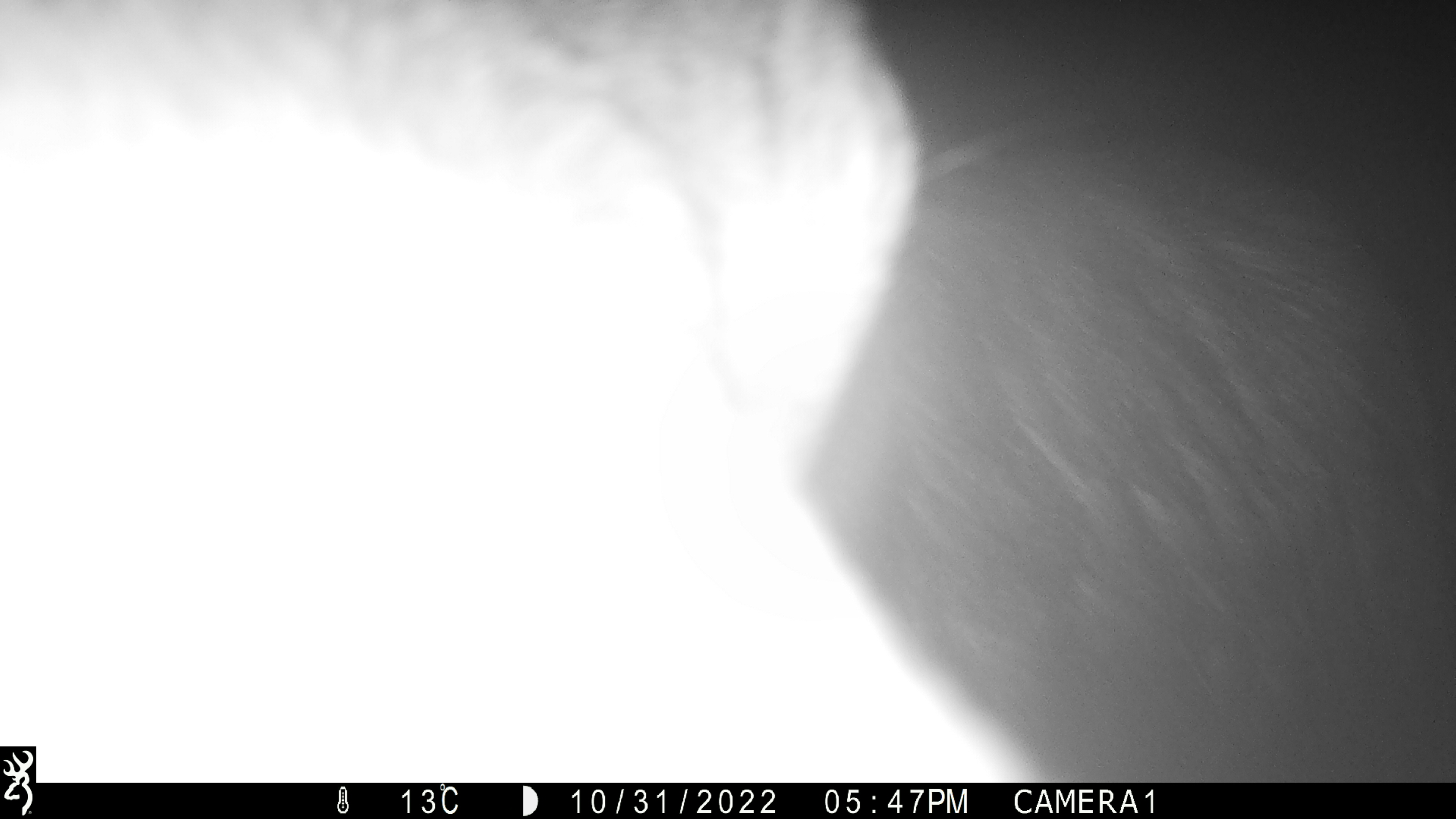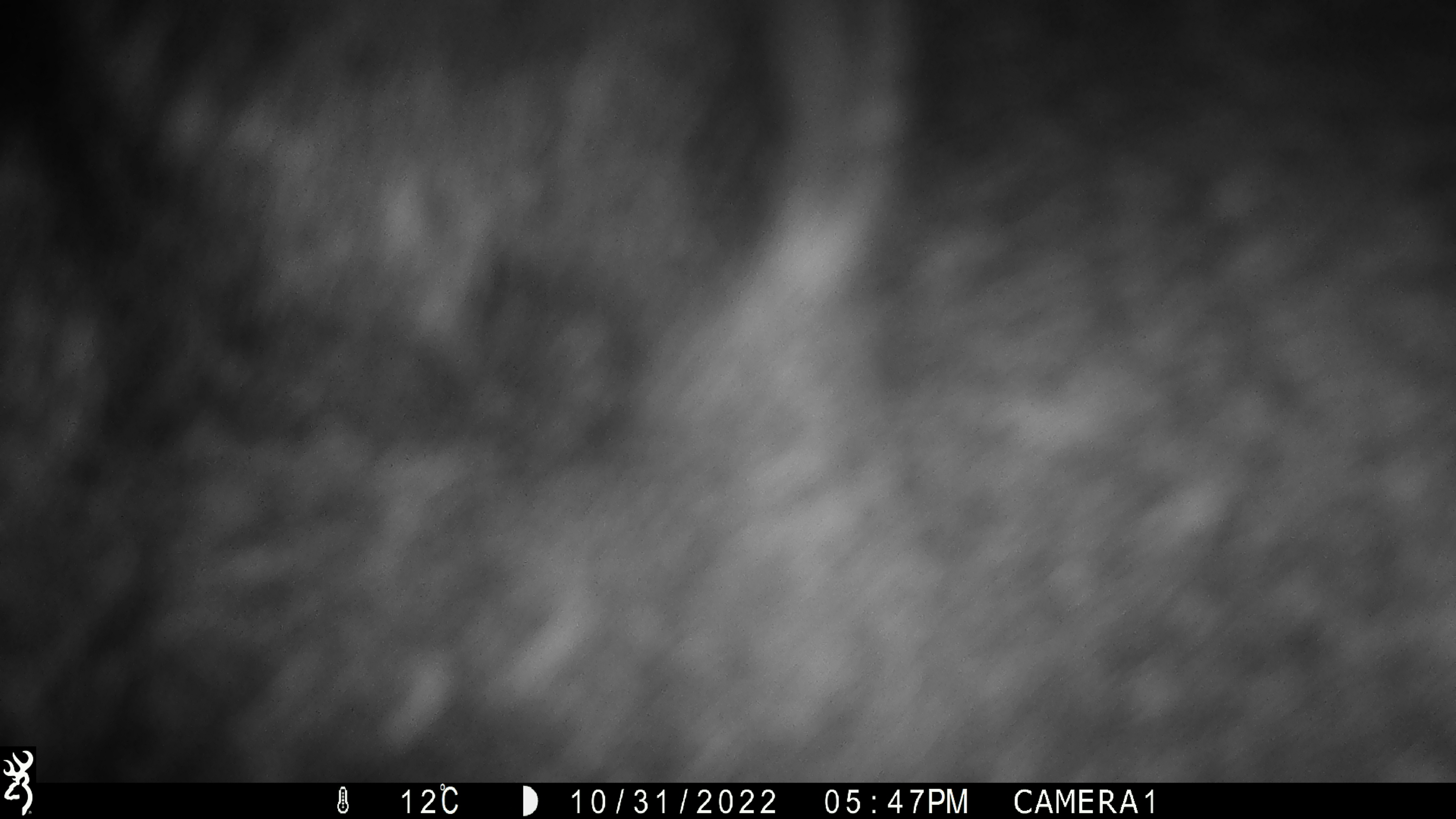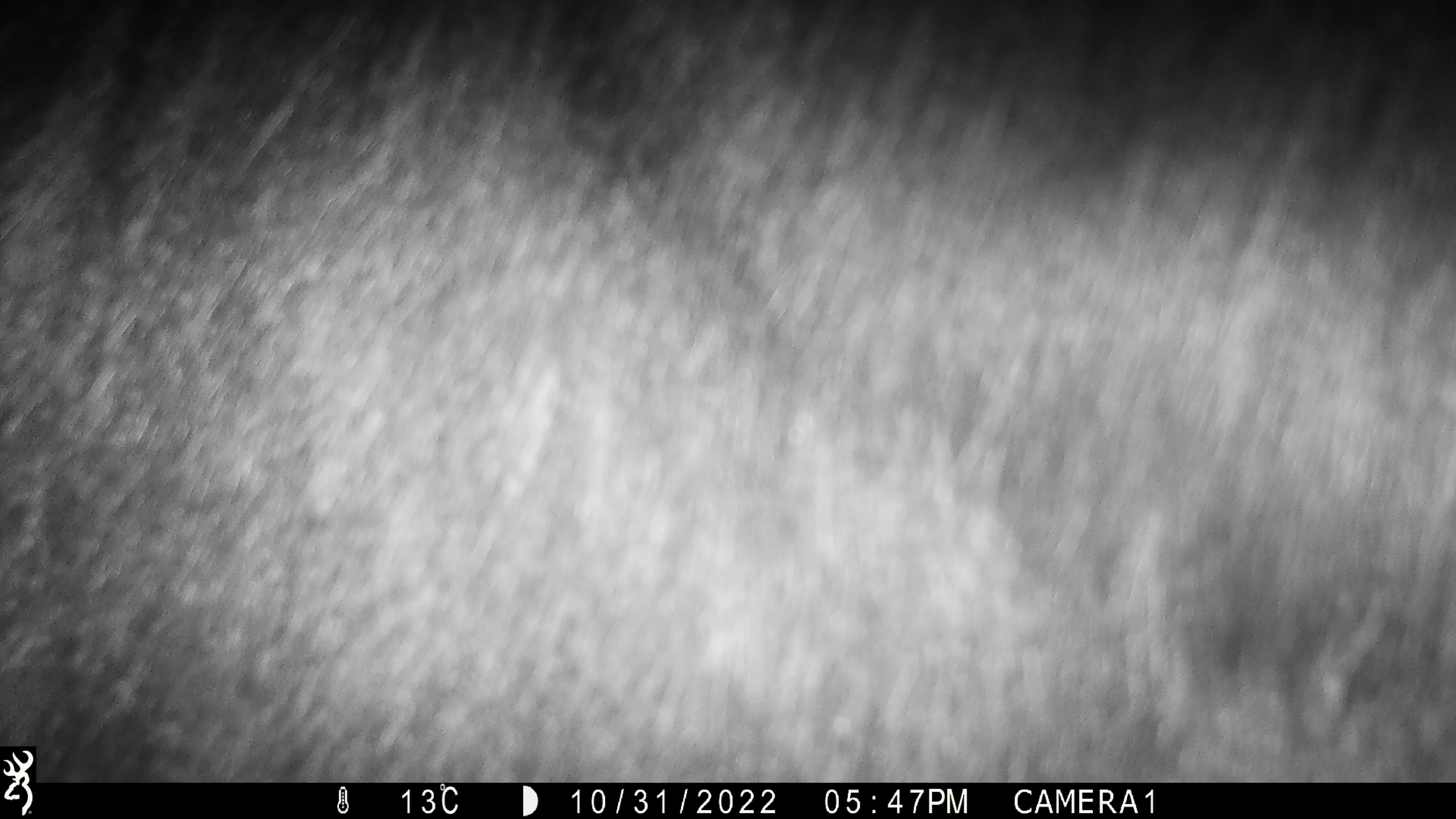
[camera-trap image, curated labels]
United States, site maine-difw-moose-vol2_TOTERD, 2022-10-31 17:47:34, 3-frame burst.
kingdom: Animalia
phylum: Chordata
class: Mammalia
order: Artiodactyla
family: Cervidae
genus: Alces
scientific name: Alces alces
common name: moose